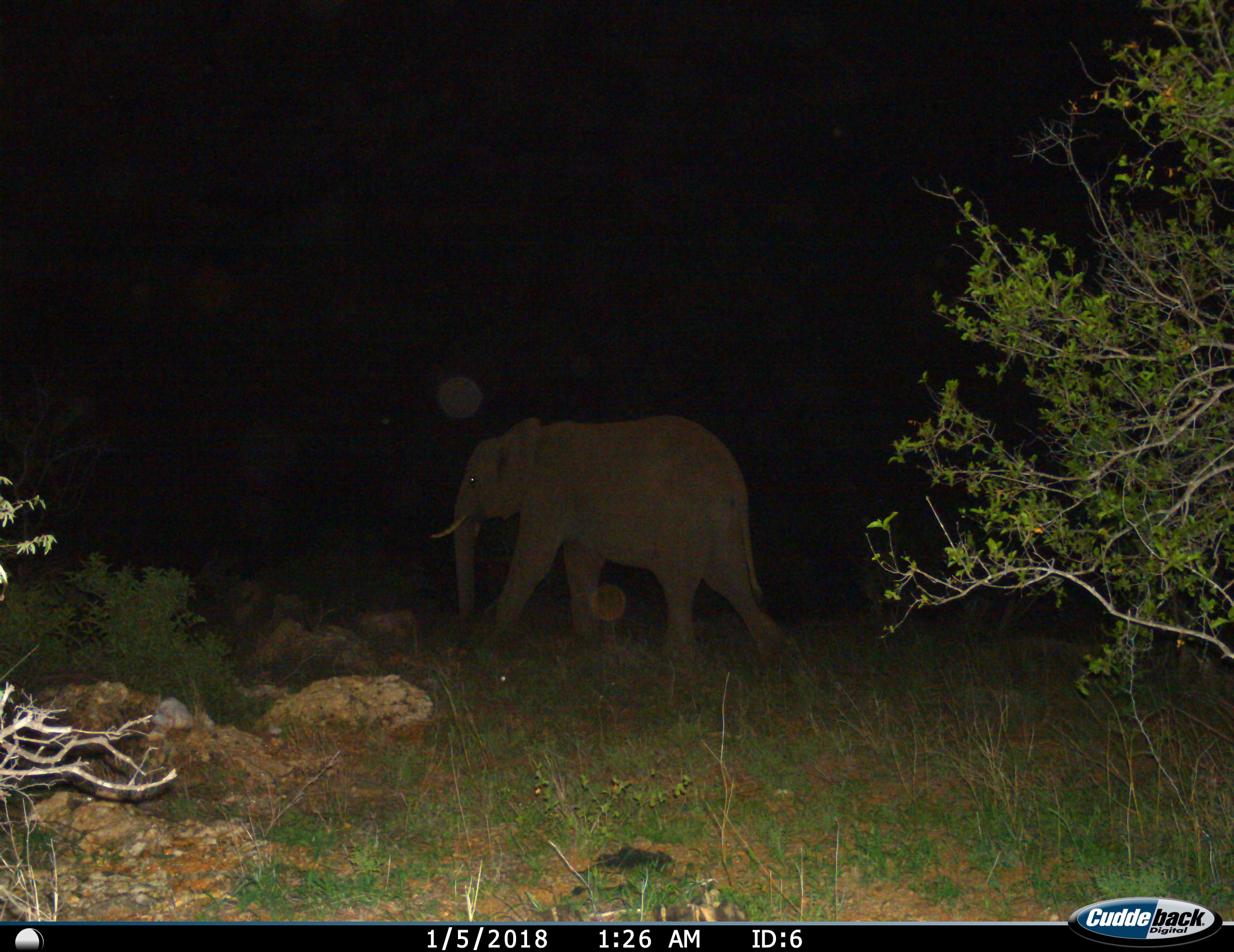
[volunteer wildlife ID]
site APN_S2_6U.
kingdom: Animalia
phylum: Chordata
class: Mammalia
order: Proboscidea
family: Elephantidae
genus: Loxodonta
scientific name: Loxodonta africana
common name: african bush elephant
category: elephant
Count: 1.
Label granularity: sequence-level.